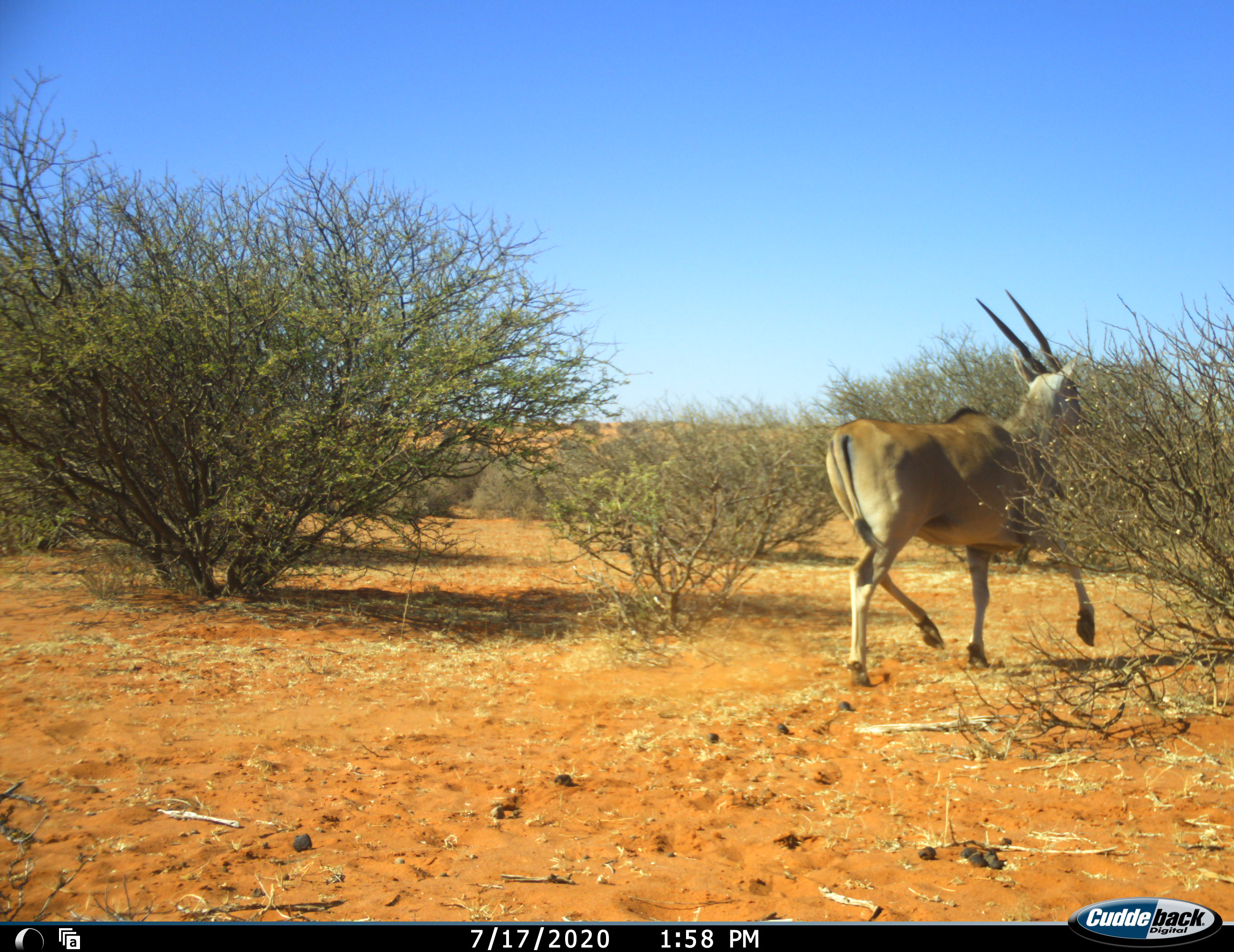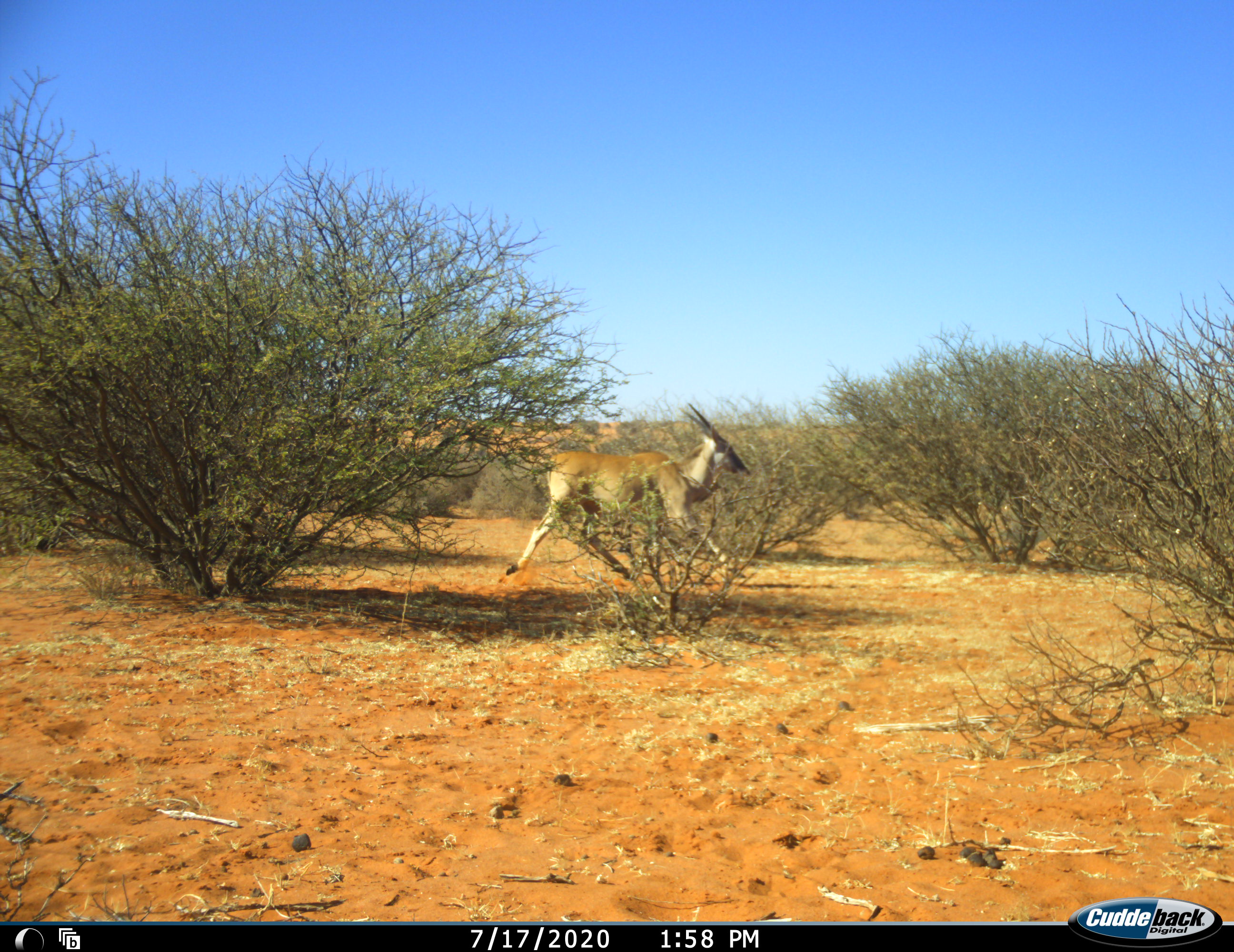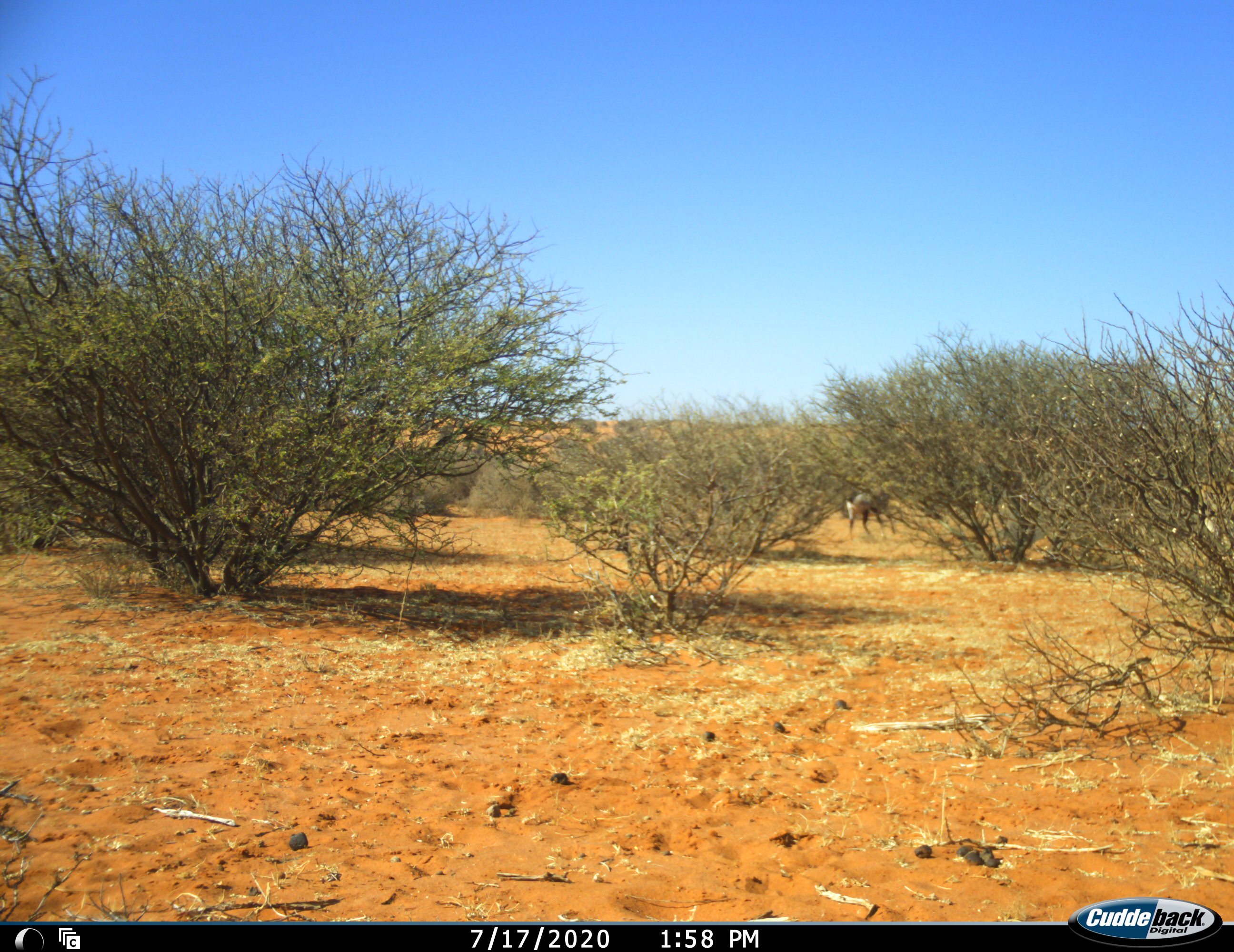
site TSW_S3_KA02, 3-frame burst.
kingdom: Animalia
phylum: Chordata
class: Mammalia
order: Artiodactyla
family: Bovidae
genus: Tragelaphus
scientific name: Tragelaphus oryx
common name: eland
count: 2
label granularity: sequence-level